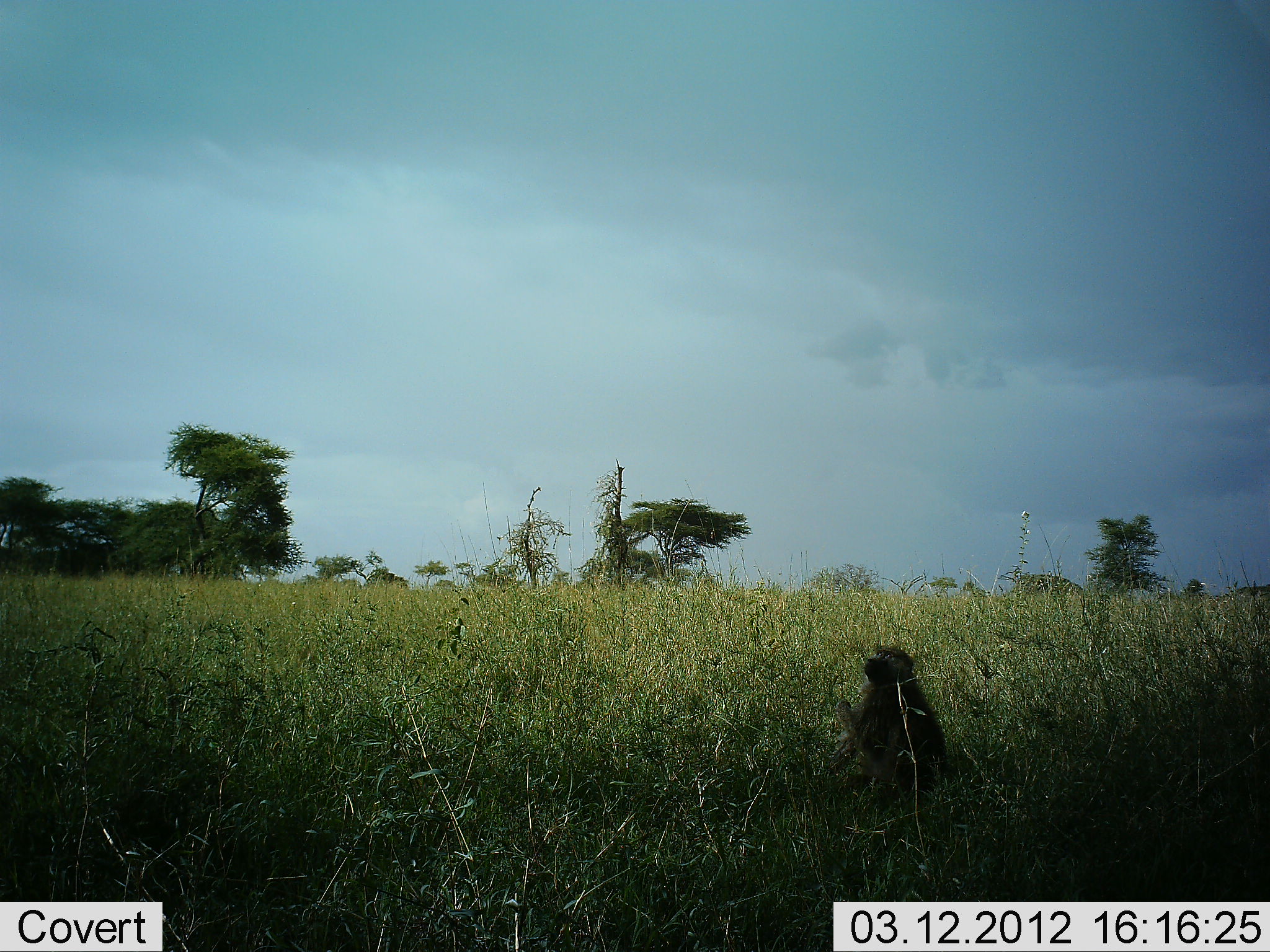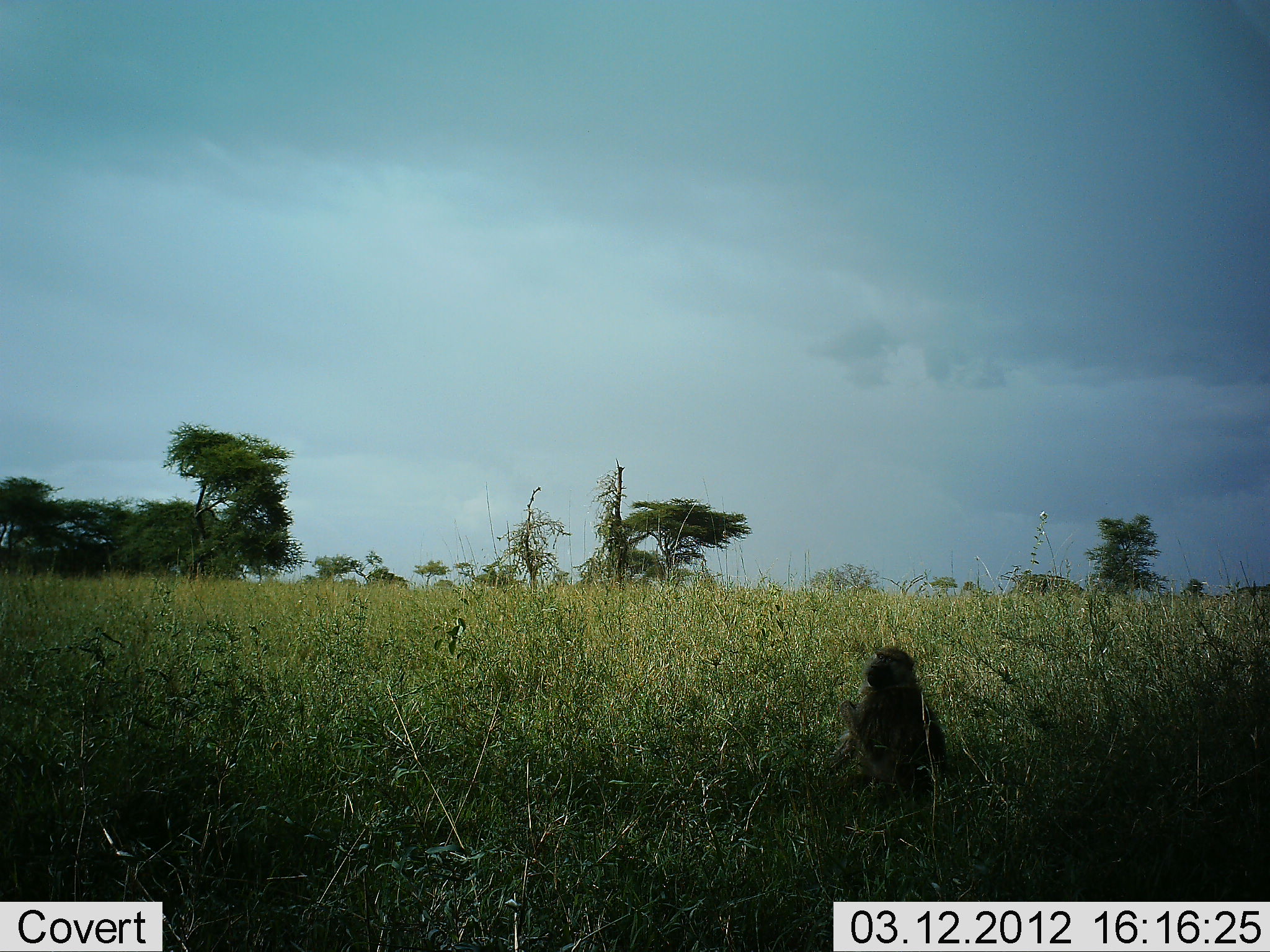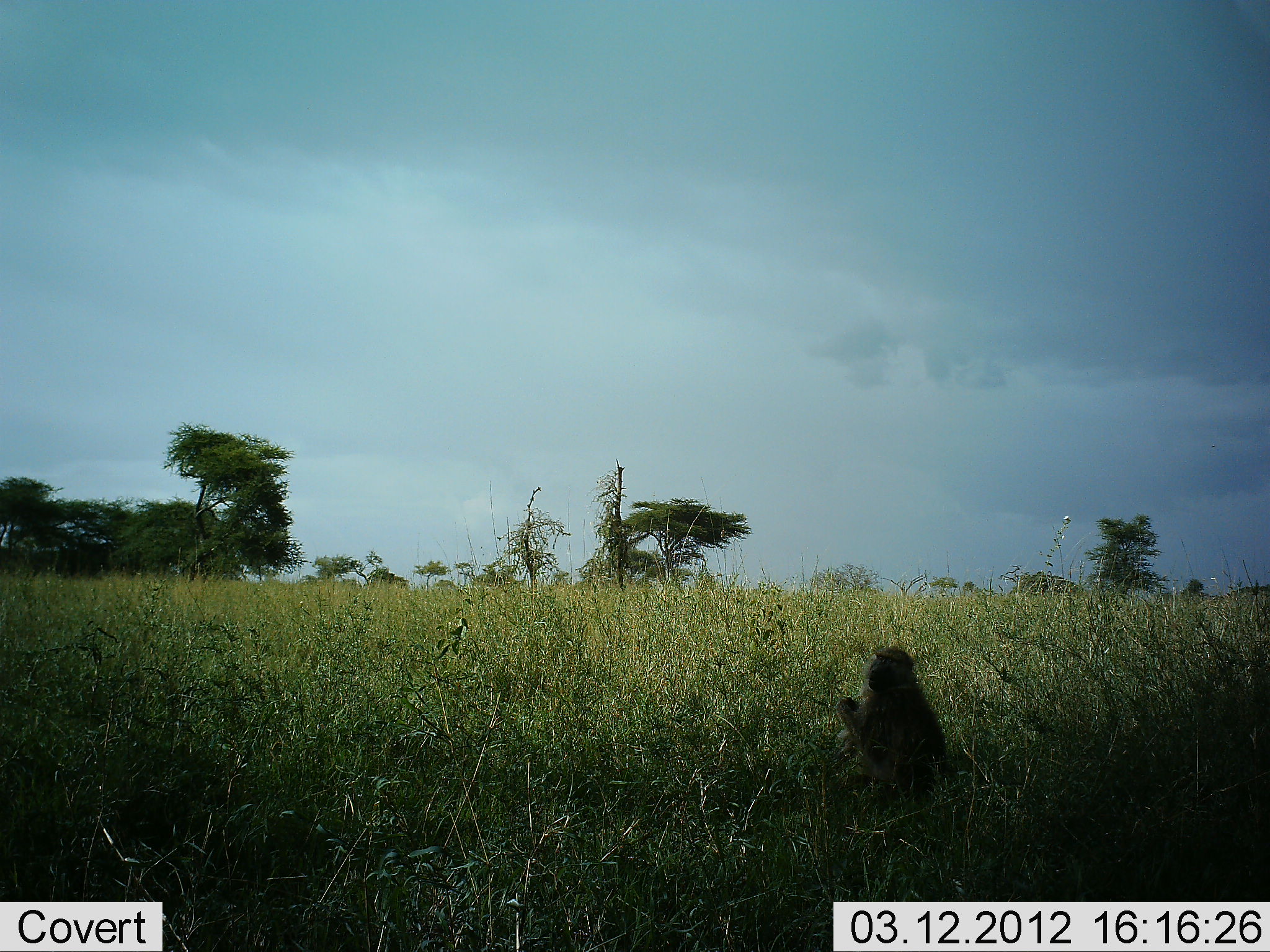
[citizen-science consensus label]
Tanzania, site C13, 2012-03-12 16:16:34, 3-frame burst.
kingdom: Animalia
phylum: Chordata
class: Mammalia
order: Primates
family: Cercopithecidae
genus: Papio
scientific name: Papio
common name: baboon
Baboon (Papio), count 1. Behavior (volunteer vote fractions): standing 6%, resting 88%, moving 6%, interacting 0%. Young present (vote fraction): 0%. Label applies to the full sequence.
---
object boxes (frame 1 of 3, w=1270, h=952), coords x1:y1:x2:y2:
animal: 826:645:948:814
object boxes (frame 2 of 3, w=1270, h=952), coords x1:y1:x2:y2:
animal: 826:645:956:814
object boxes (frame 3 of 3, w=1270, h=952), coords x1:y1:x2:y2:
animal: 836:642:965:804